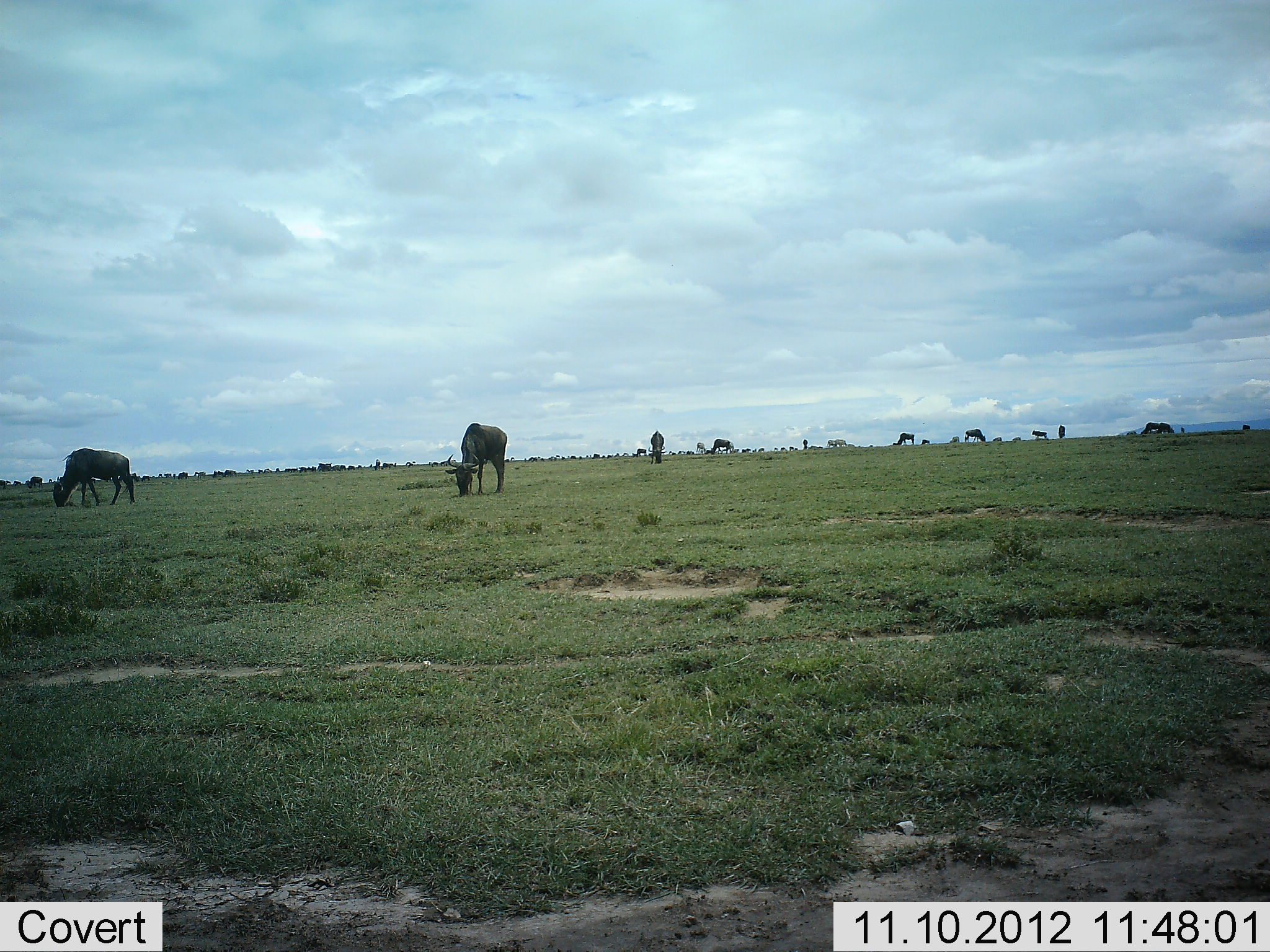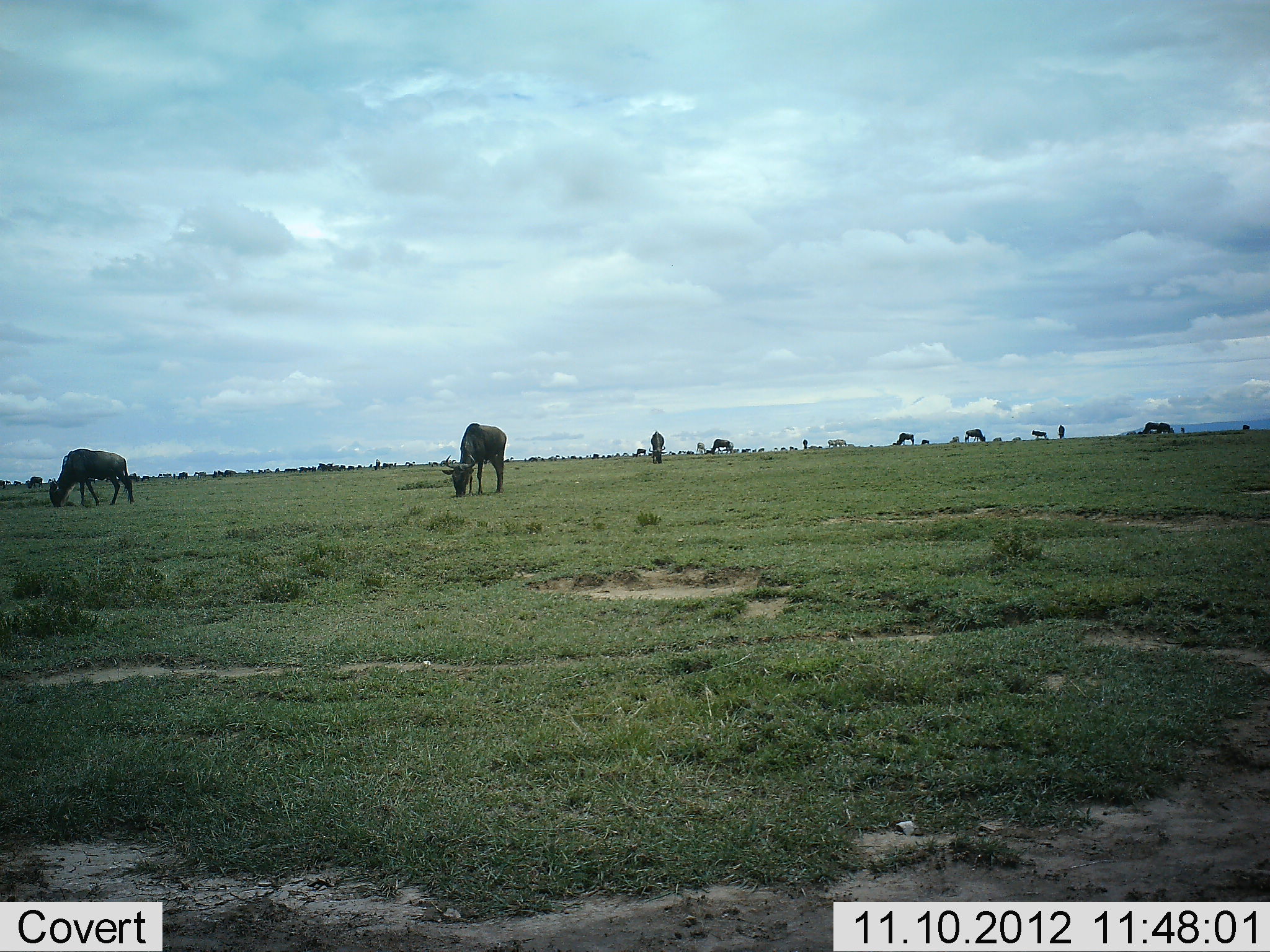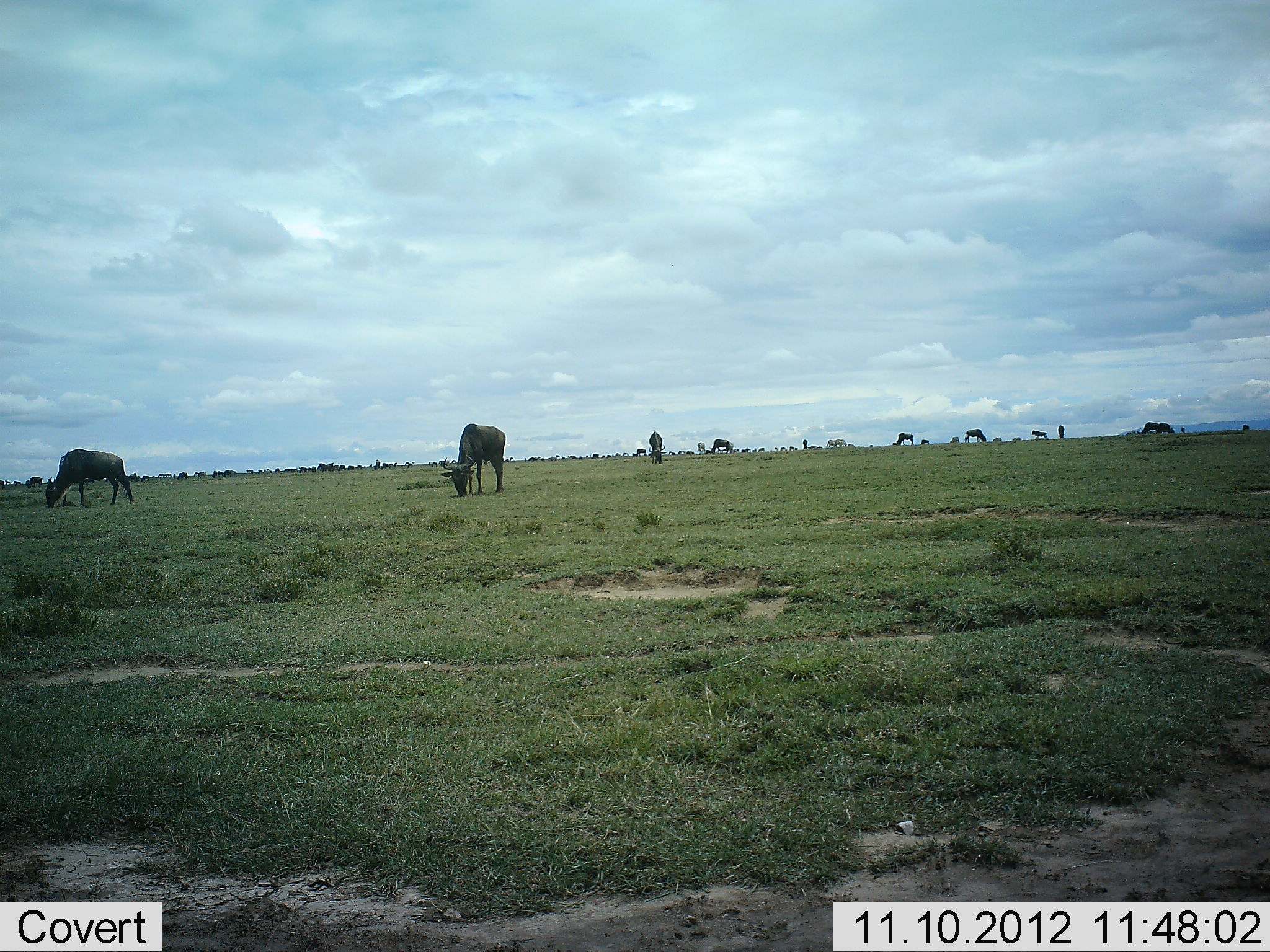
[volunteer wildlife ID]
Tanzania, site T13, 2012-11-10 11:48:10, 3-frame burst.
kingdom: Animalia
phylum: Chordata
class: Mammalia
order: Artiodactyla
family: Bovidae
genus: Connochaetes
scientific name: Connochaetes taurinus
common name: blue wildebeest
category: wildebeest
Wildebeest (blue wildebeest) (Connochaetes taurinus), count 10. Behavior (volunteer vote fractions): standing 20%, resting 0%, moving 10%, interacting 0%. Young present (vote fraction): 0%. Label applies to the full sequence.